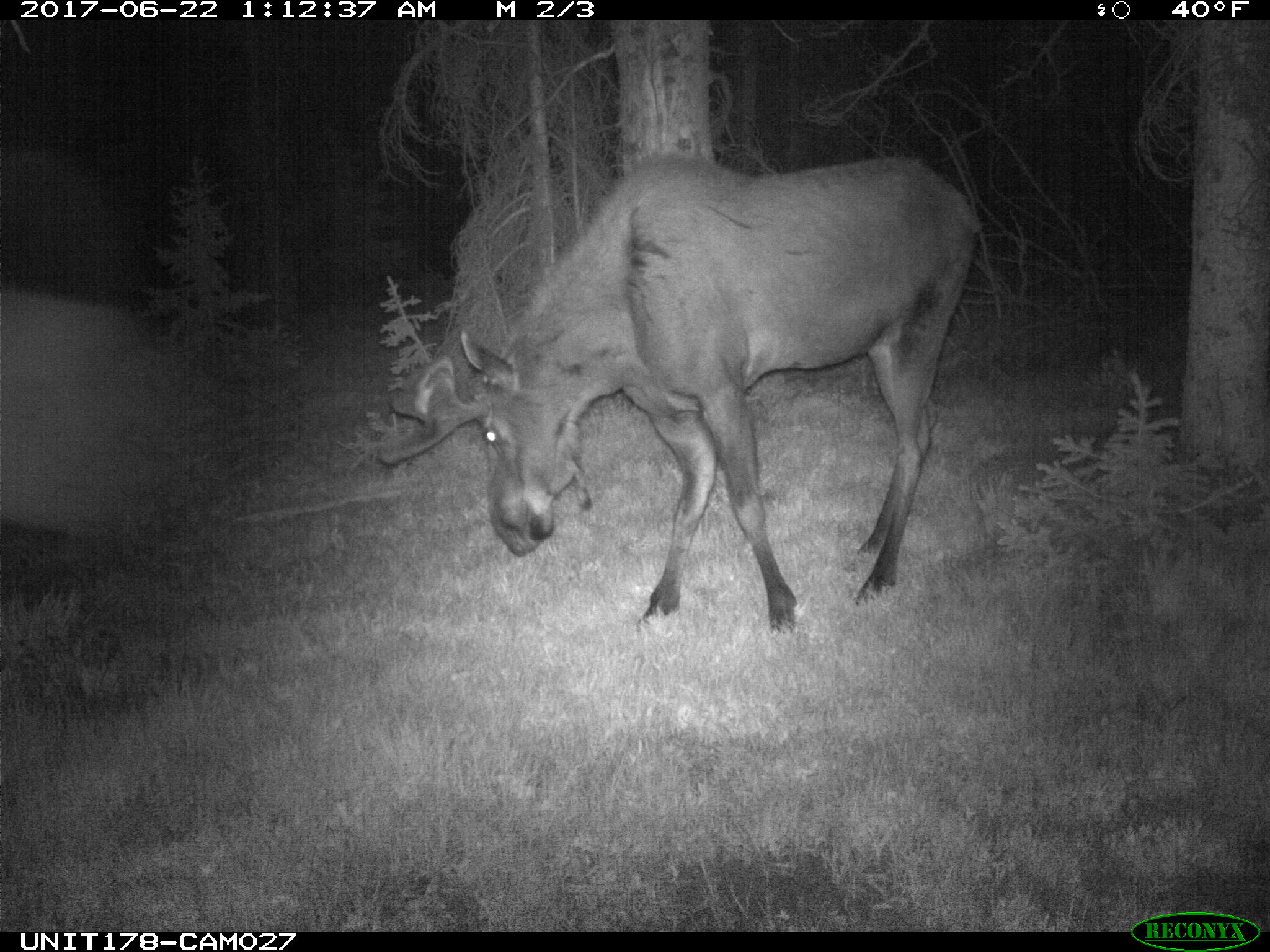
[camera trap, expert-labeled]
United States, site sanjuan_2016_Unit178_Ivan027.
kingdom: Animalia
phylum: Chordata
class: Mammalia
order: Artiodactyla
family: Cervidae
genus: Alces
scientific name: Alces alces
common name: moose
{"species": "Alces alces (moose)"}